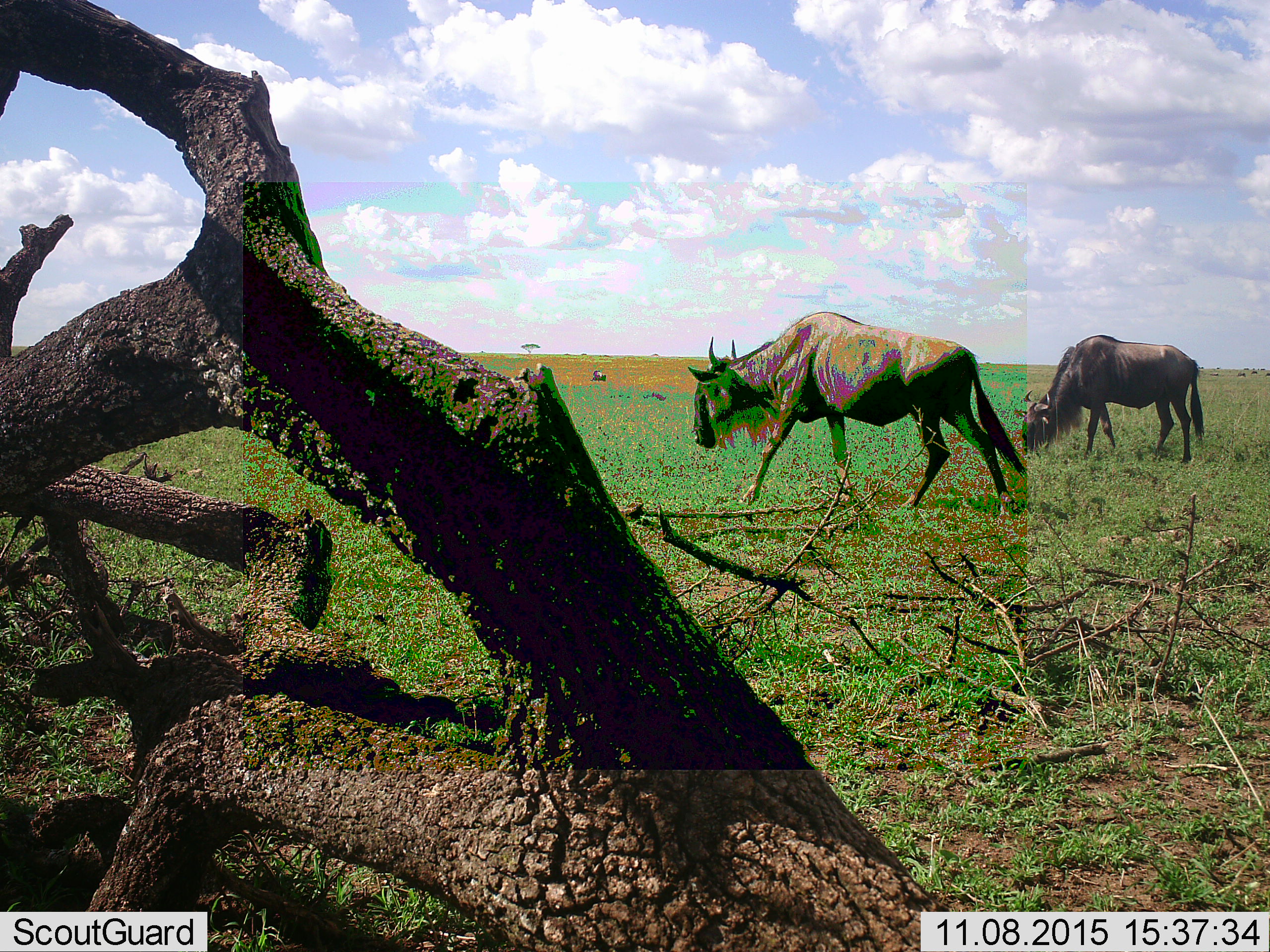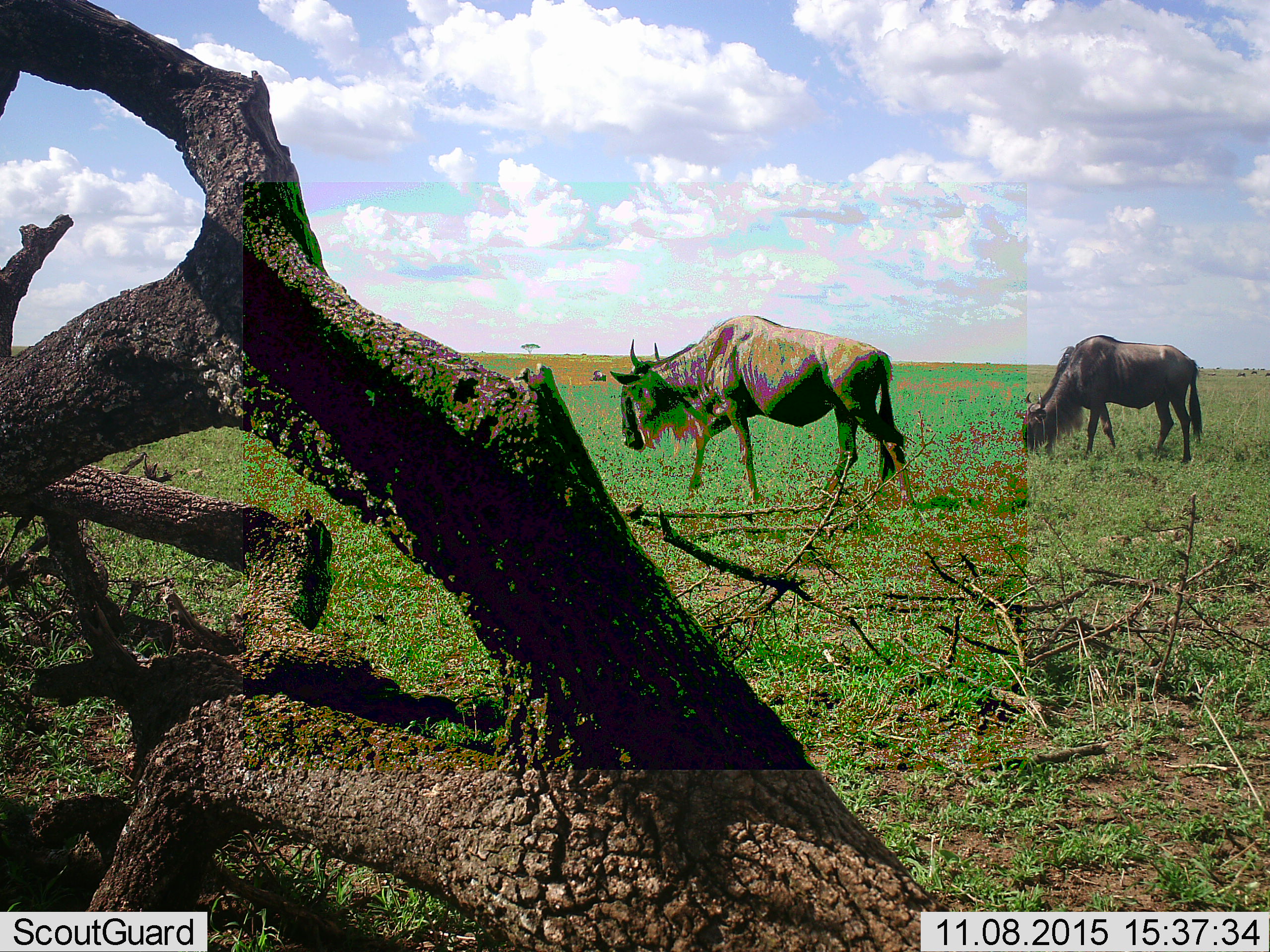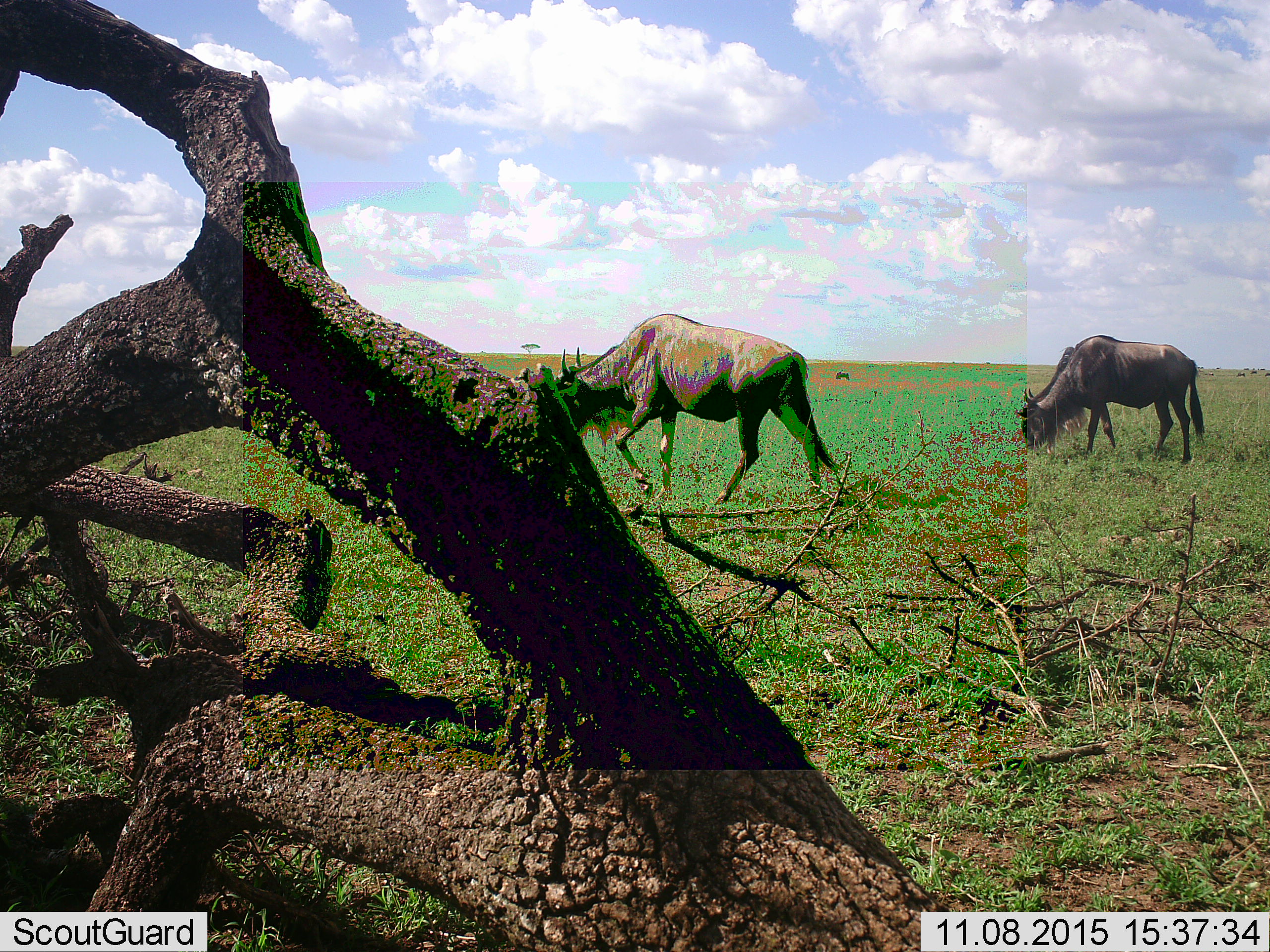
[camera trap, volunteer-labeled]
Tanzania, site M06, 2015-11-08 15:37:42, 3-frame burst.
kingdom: Animalia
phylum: Chordata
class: Mammalia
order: Artiodactyla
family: Bovidae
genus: Connochaetes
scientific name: Connochaetes taurinus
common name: blue wildebeest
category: wildebeest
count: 2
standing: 12%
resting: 0%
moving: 100%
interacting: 0%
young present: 0%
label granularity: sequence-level